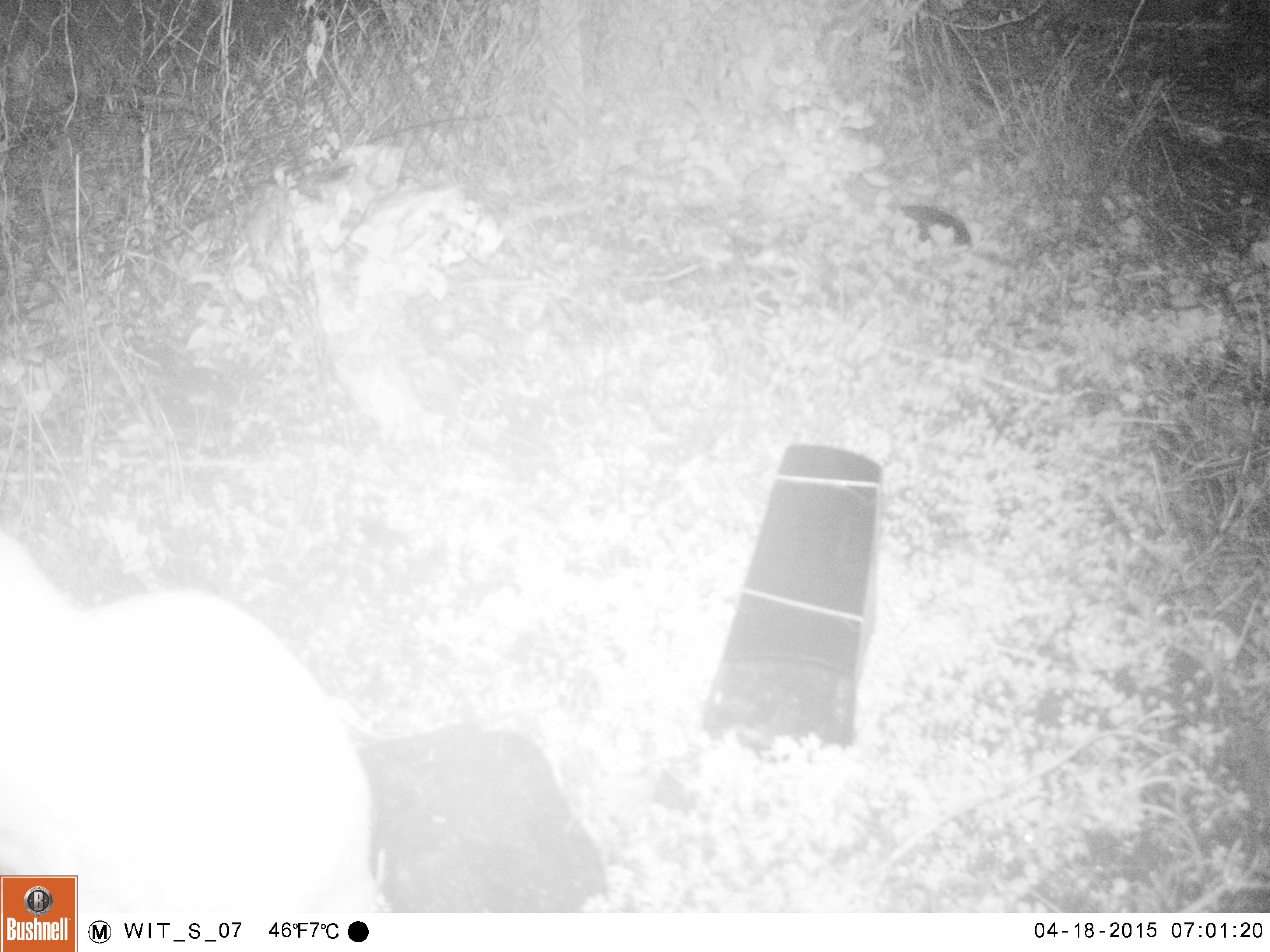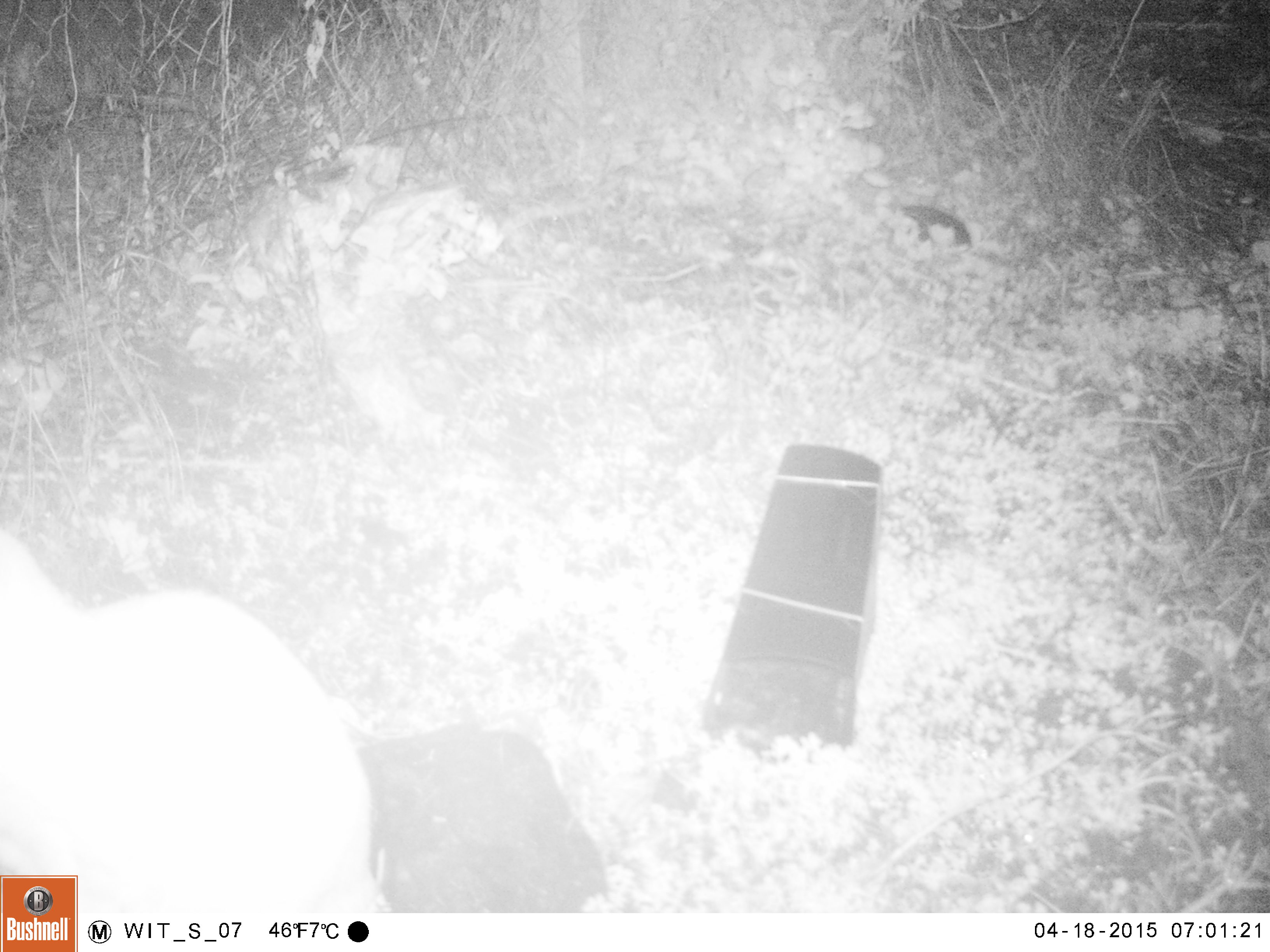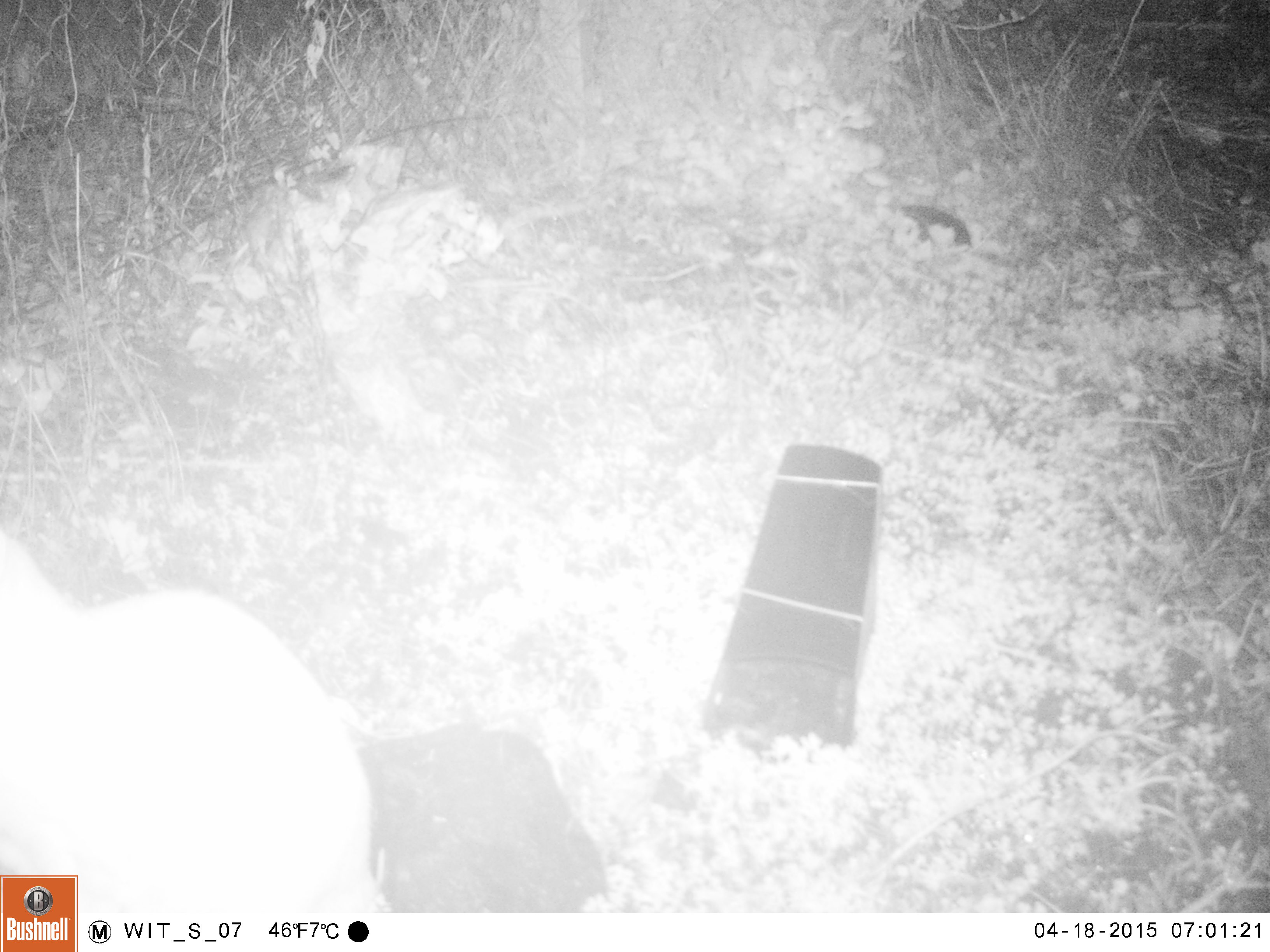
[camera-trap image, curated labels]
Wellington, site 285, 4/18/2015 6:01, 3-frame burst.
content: unidentified animal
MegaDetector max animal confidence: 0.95